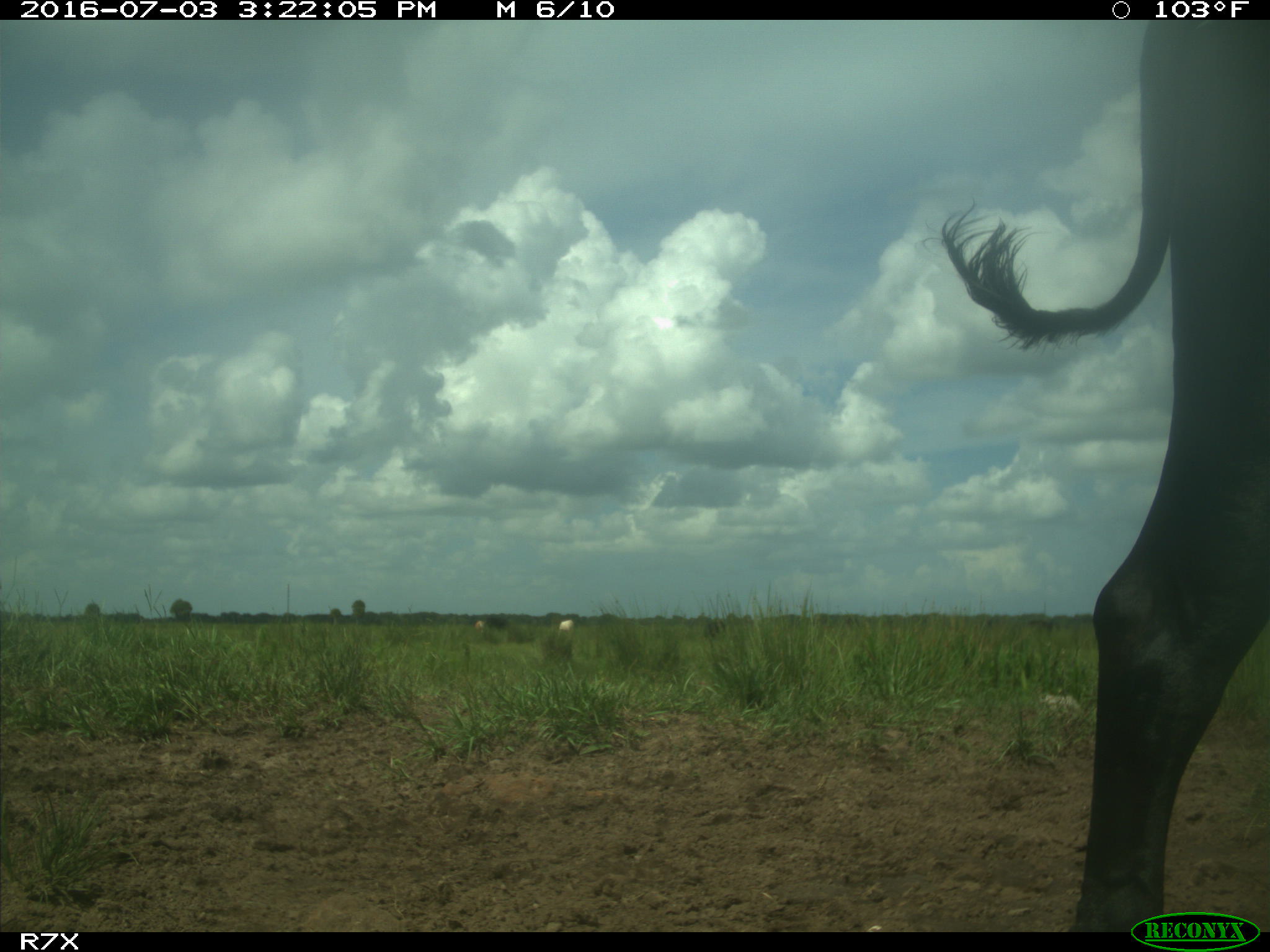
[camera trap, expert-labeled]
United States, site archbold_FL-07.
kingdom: Animalia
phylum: Chordata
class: Mammalia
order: Artiodactyla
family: Bovidae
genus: Bos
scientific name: Bos taurus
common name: domestic cow